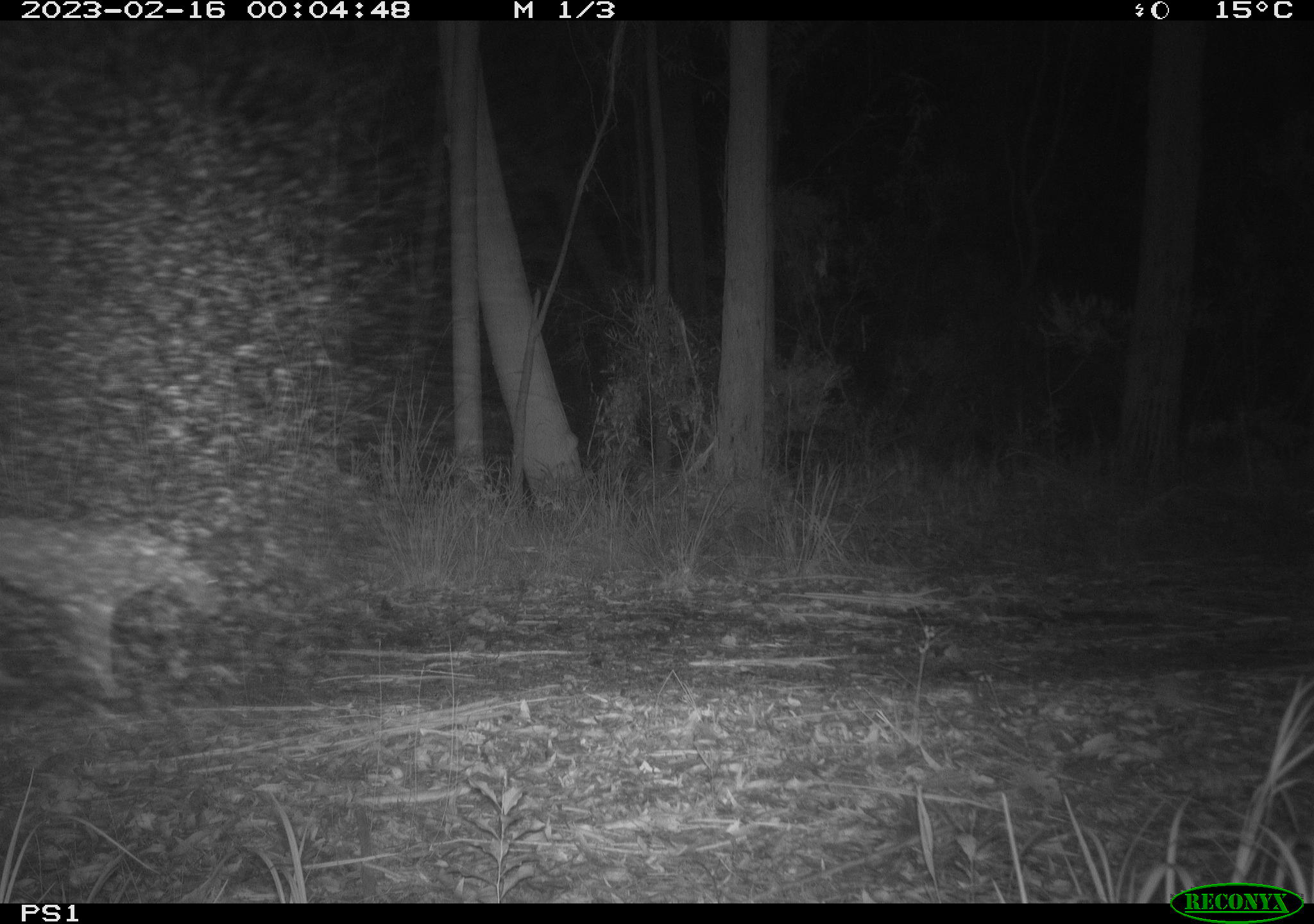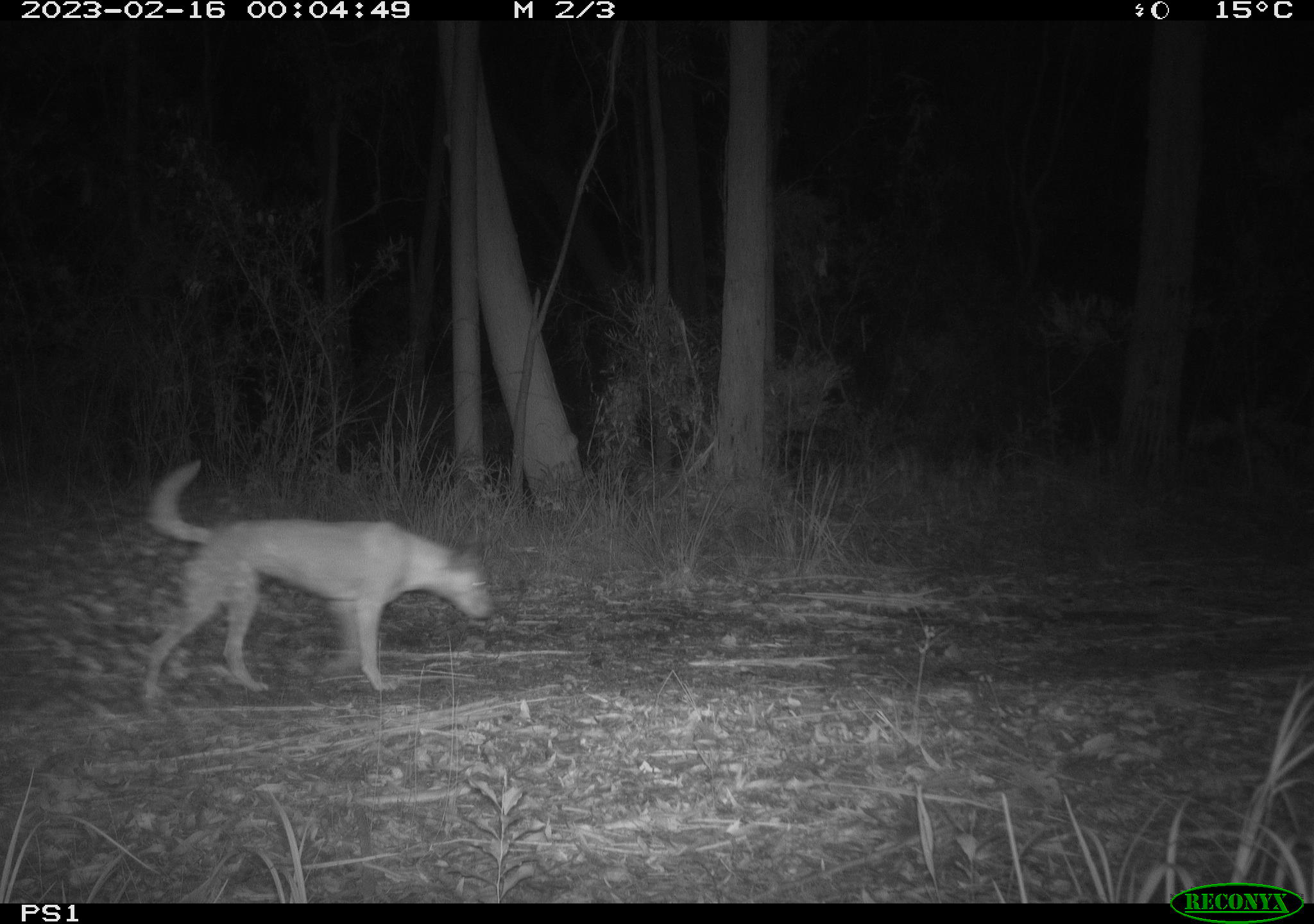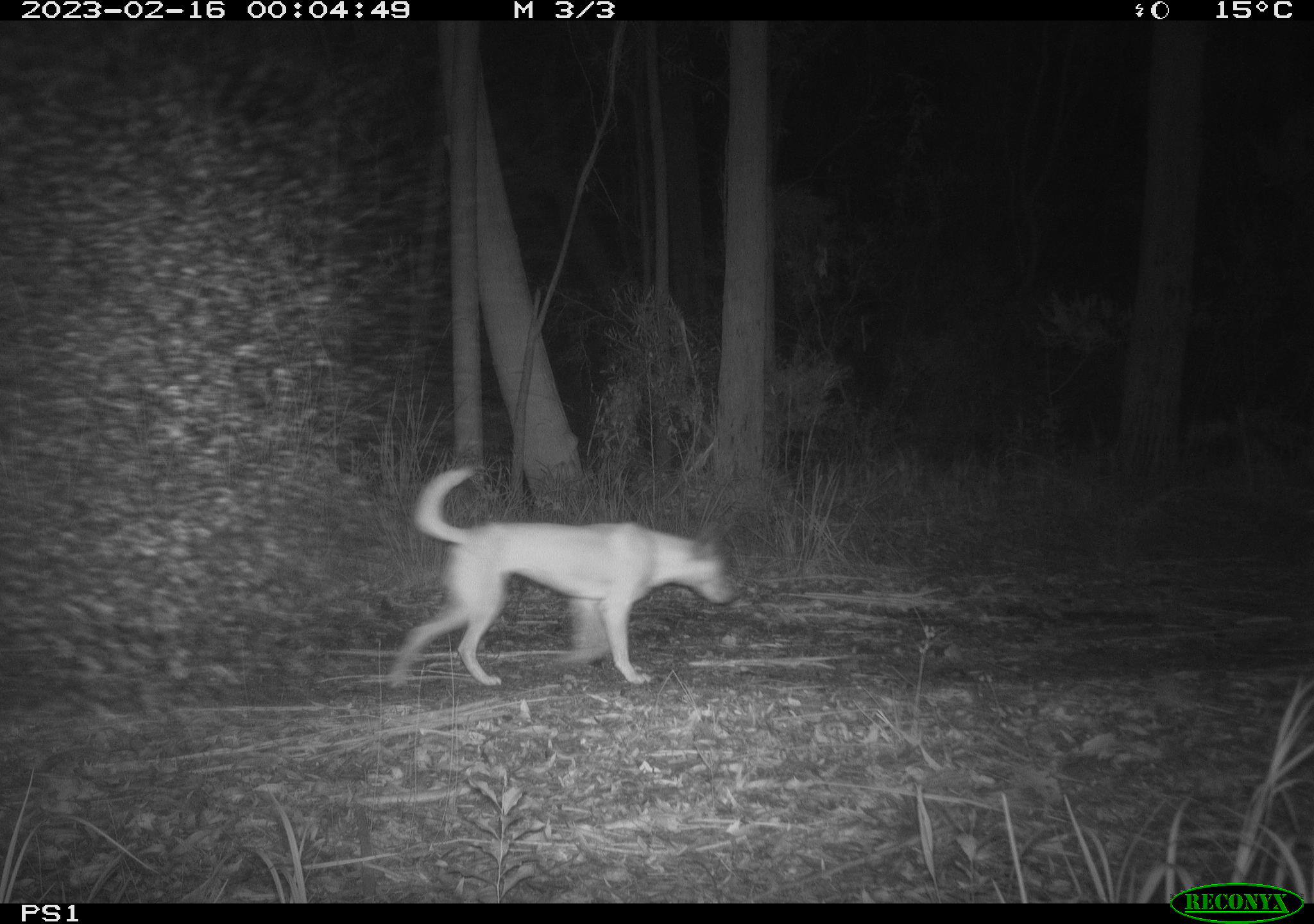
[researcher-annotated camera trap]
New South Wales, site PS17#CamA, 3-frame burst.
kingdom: Animalia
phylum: Chordata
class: Mammalia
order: Carnivora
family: Canidae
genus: Canis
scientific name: Canis familiaris dingo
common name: dingo